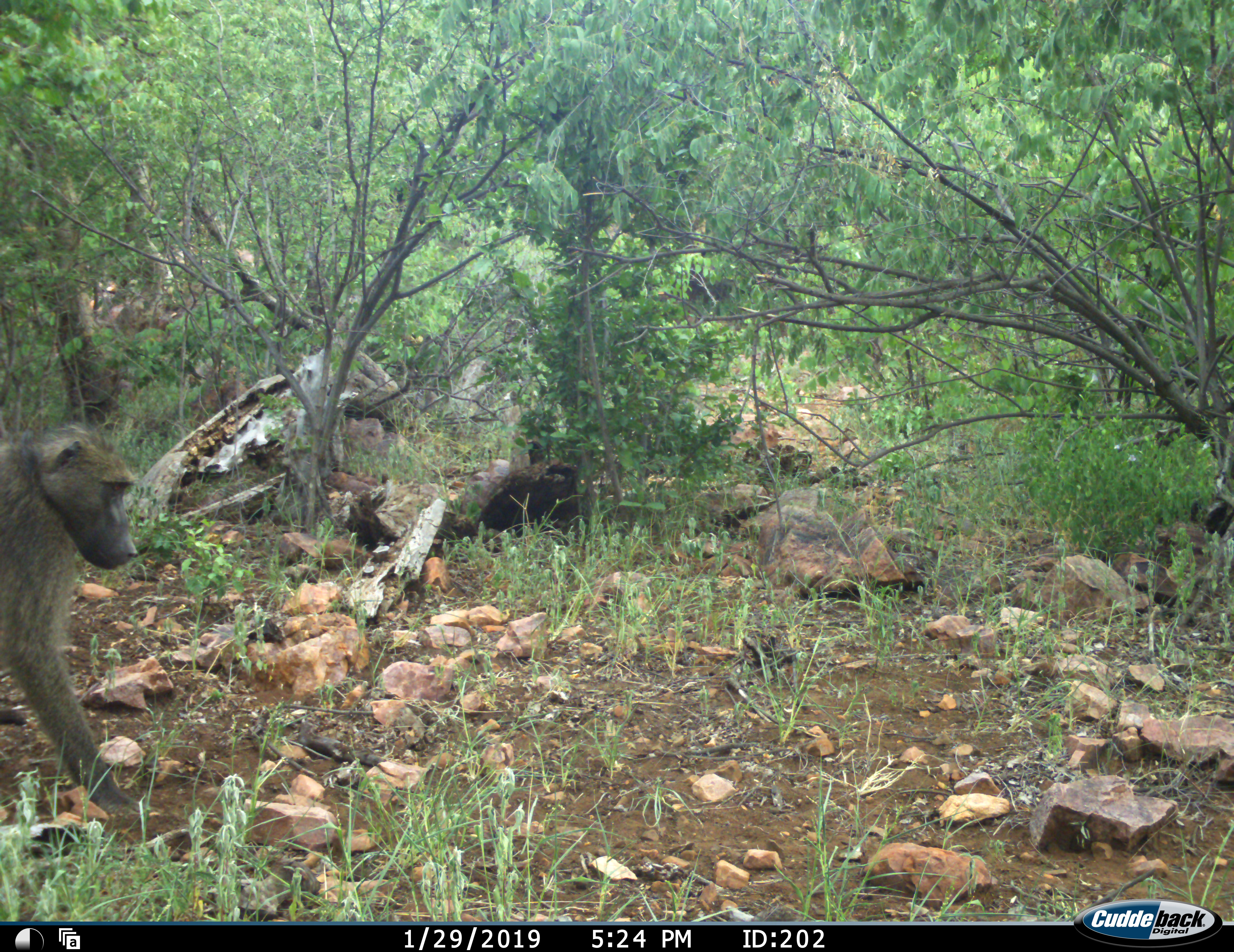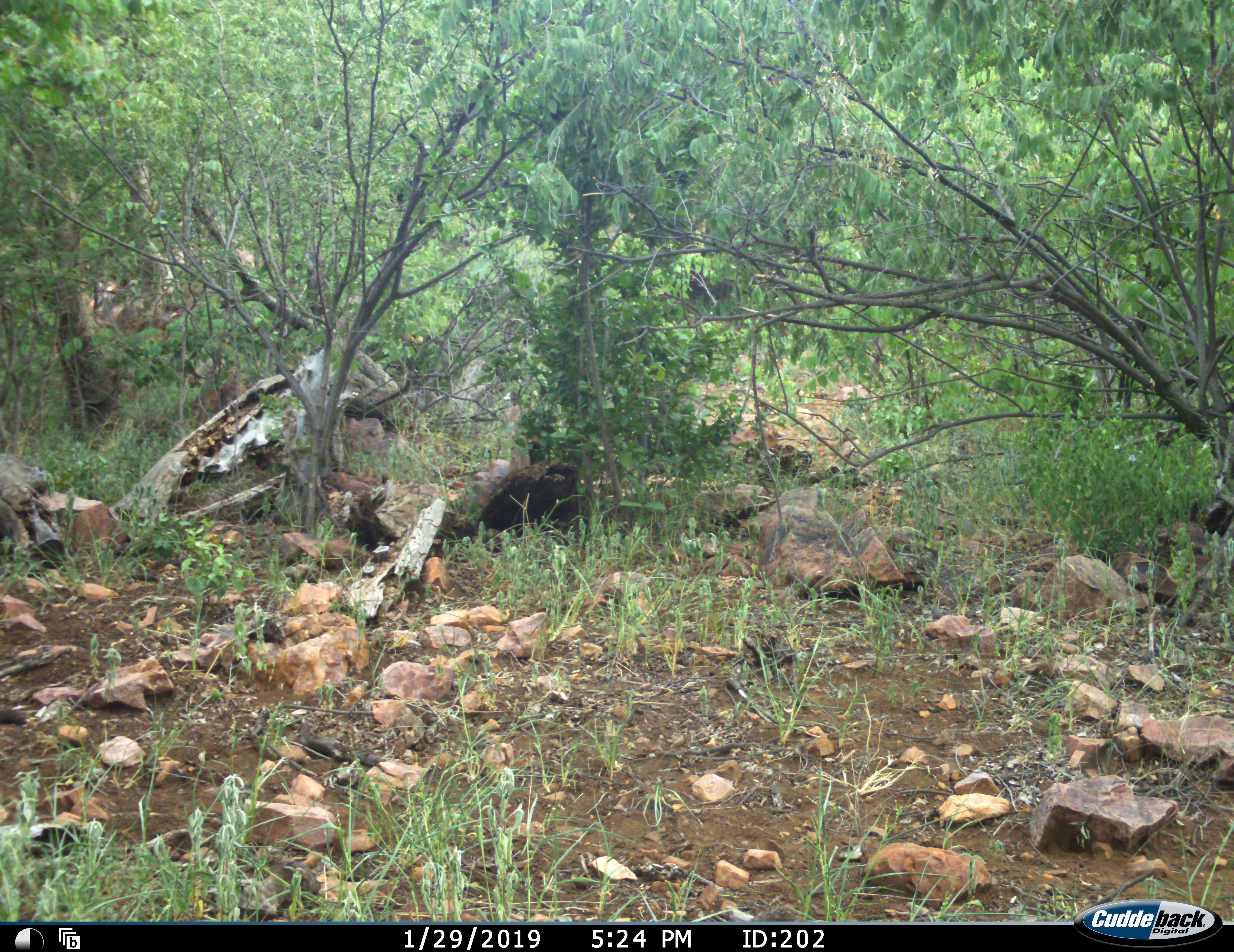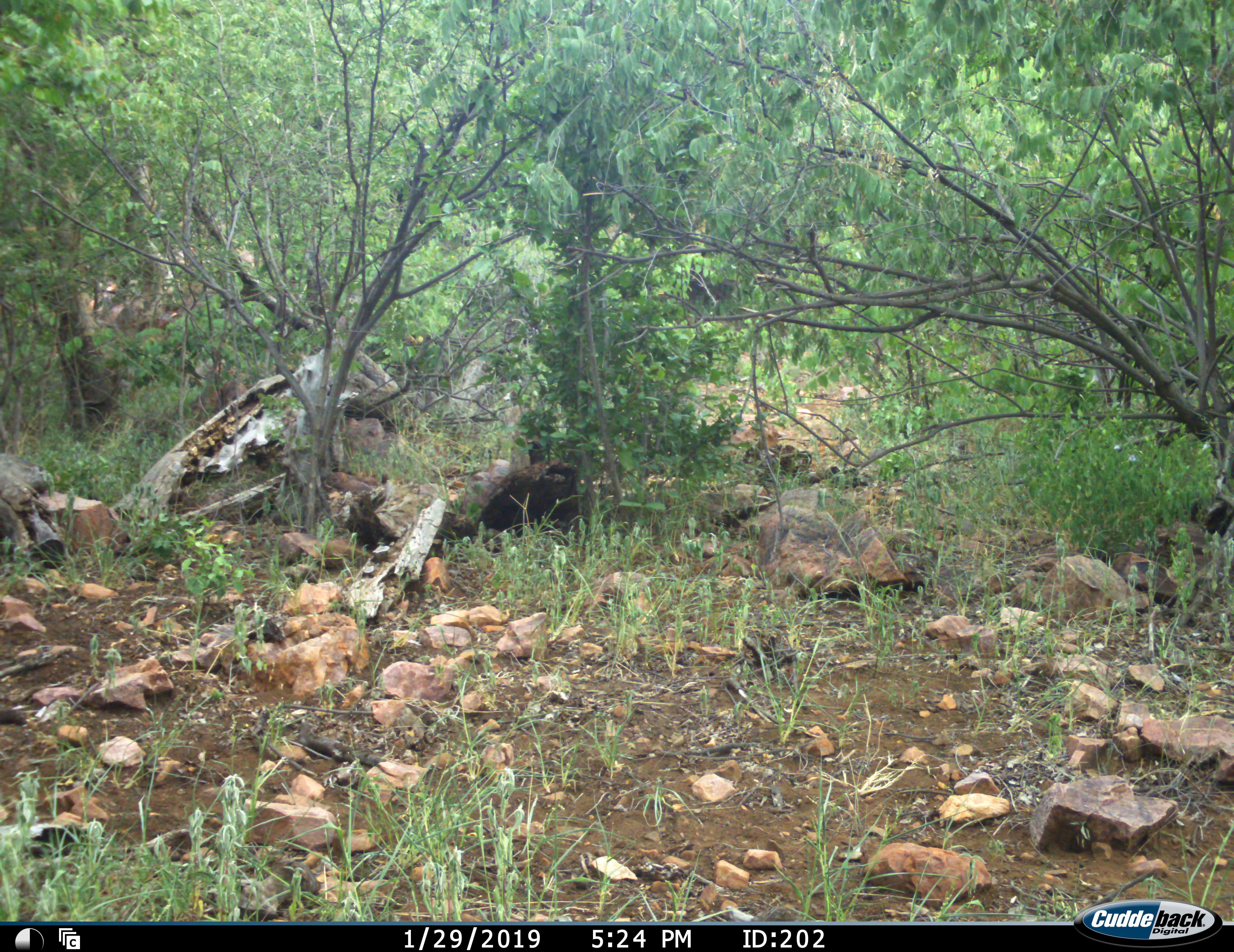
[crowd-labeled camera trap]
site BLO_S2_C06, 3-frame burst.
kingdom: Animalia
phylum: Chordata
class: Mammalia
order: Primates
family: Cercopithecidae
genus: Papio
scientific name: Papio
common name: baboon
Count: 1.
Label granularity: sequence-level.